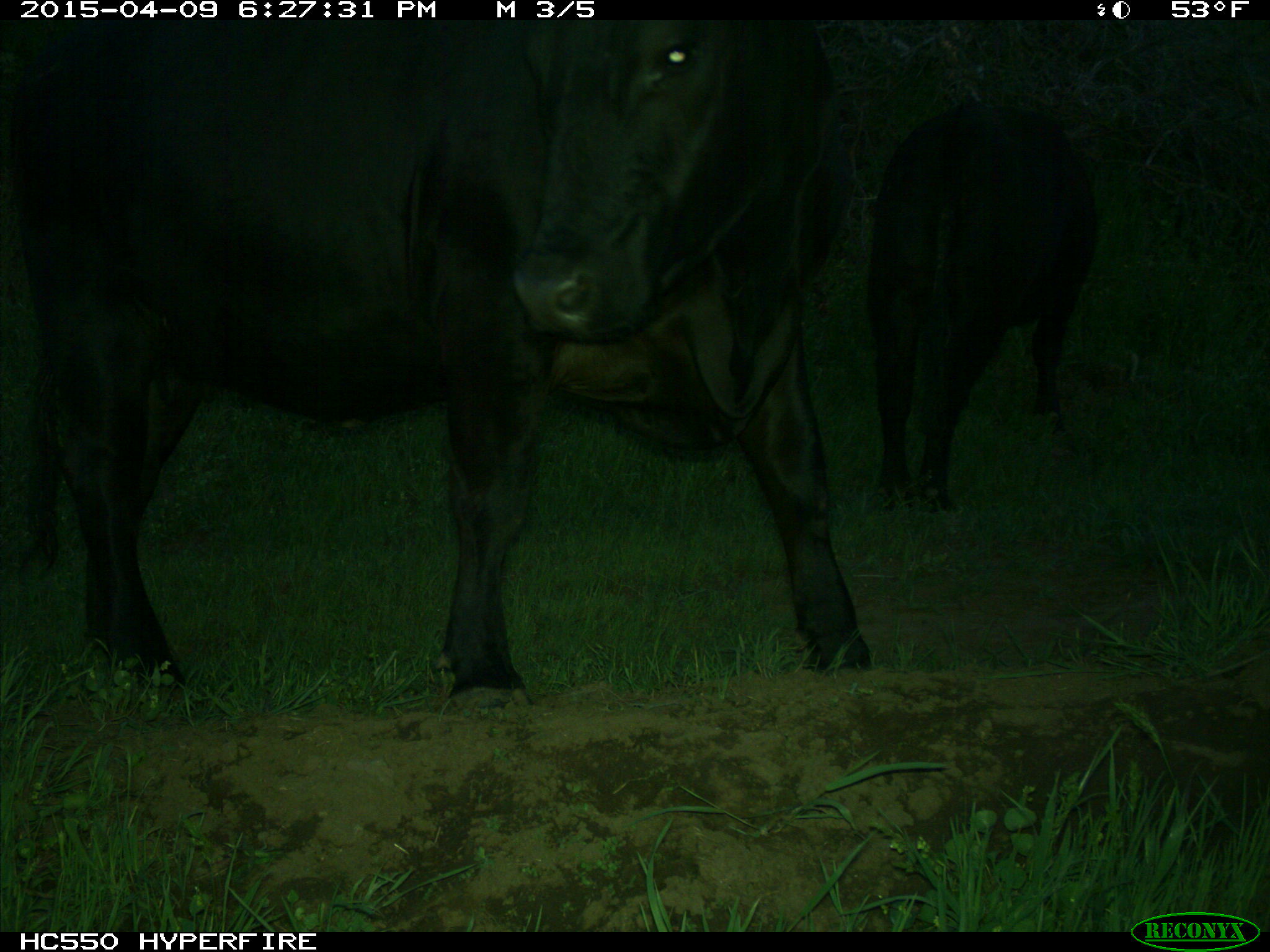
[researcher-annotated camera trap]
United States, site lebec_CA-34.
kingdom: Animalia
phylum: Chordata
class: Mammalia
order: Artiodactyla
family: Bovidae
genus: Bos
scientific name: Bos taurus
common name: domestic cow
Bos taurus (domestic cow).